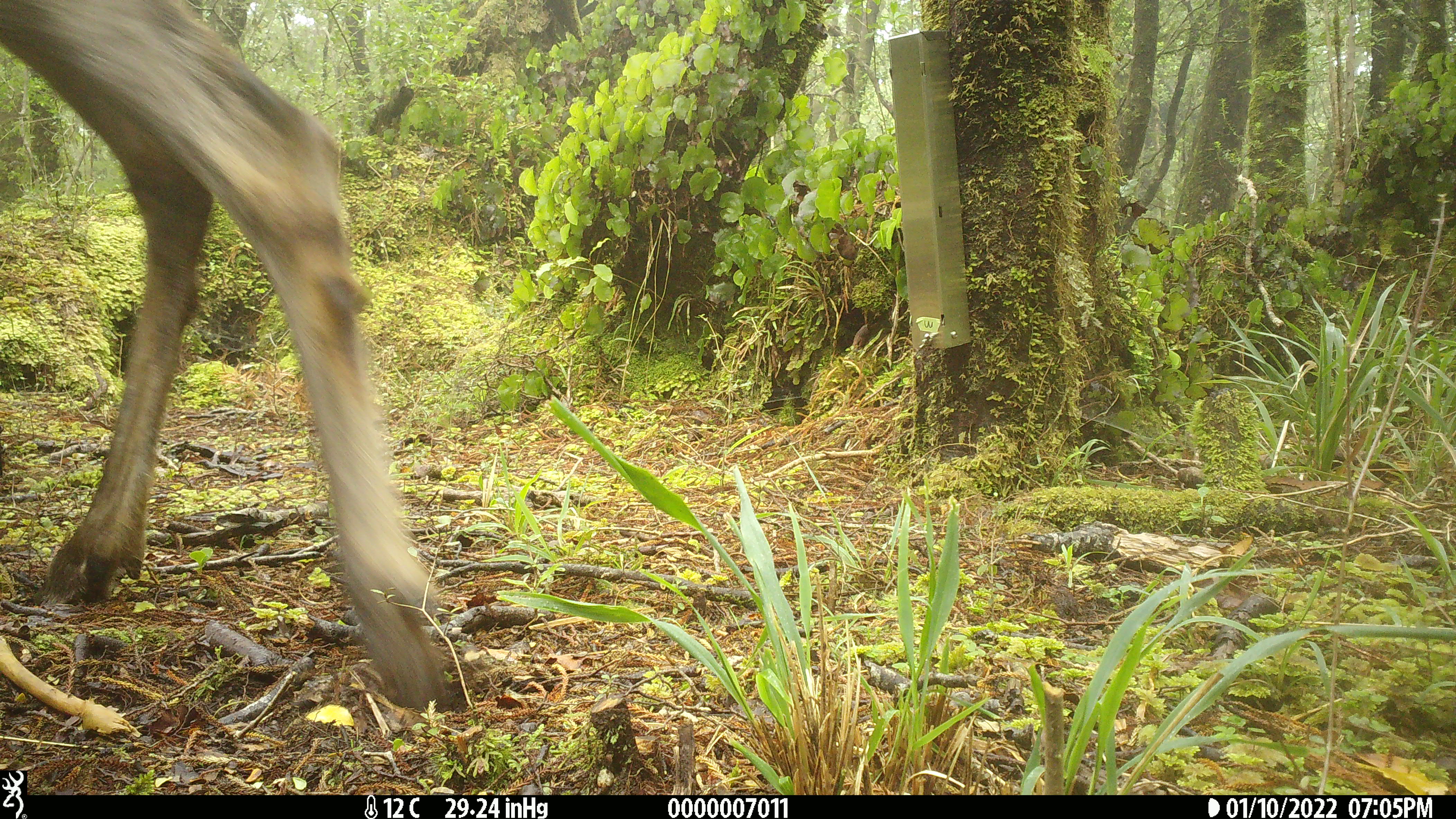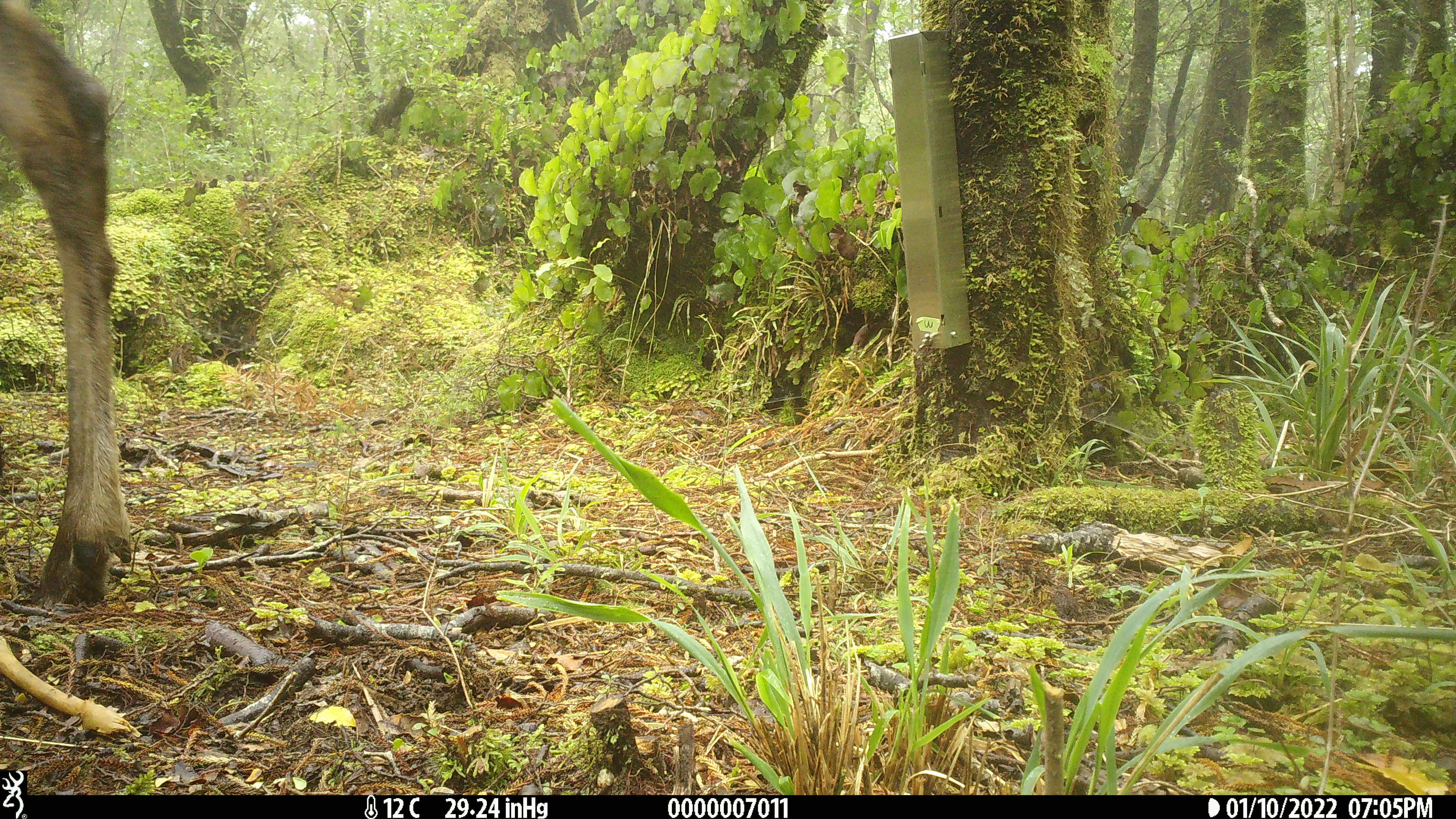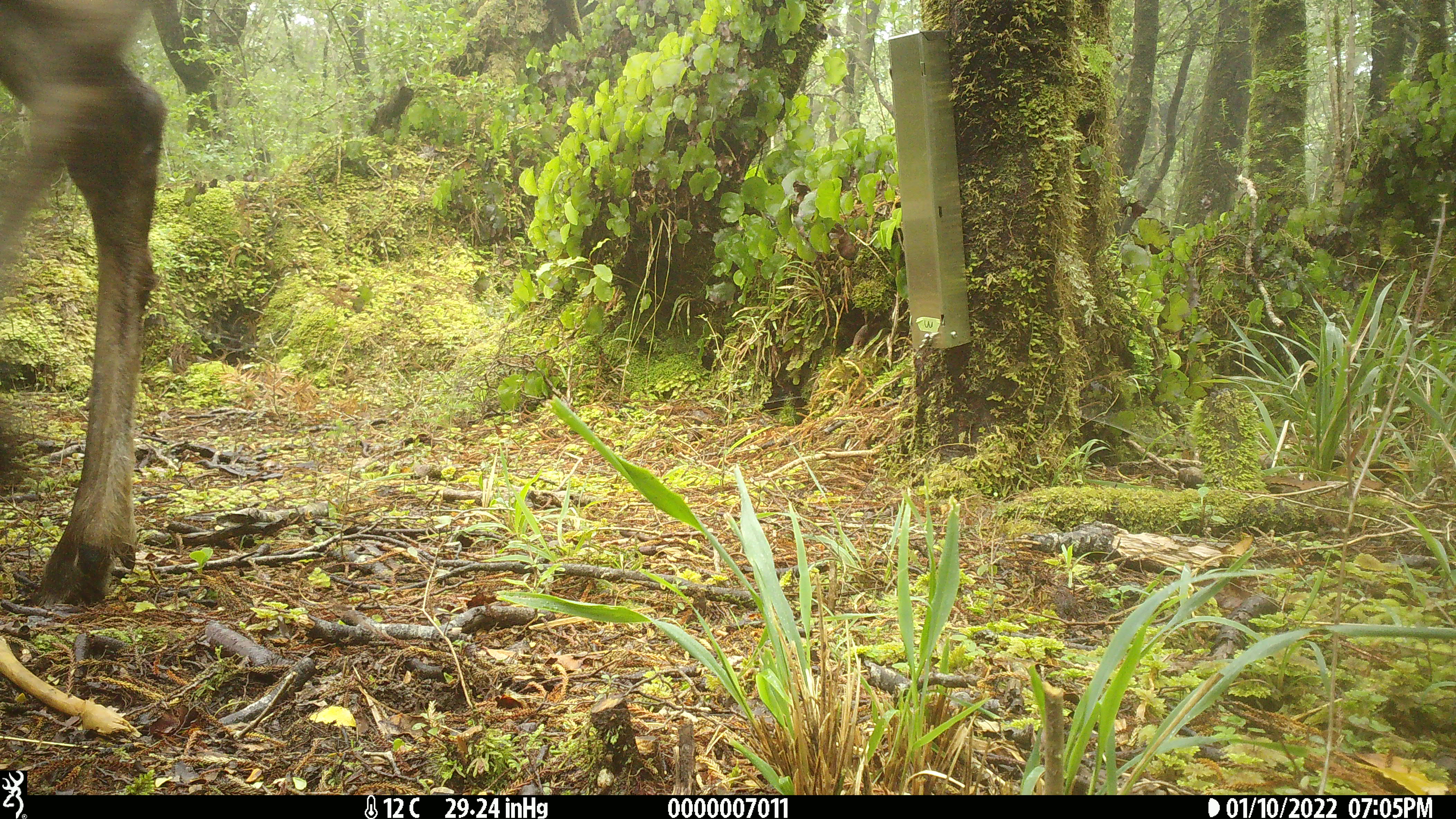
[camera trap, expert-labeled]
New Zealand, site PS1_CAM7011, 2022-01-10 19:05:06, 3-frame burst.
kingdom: Animalia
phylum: Chordata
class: Mammalia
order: Artiodactyla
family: Cervidae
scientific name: Cervidae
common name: deer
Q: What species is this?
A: Deer (Cervidae).